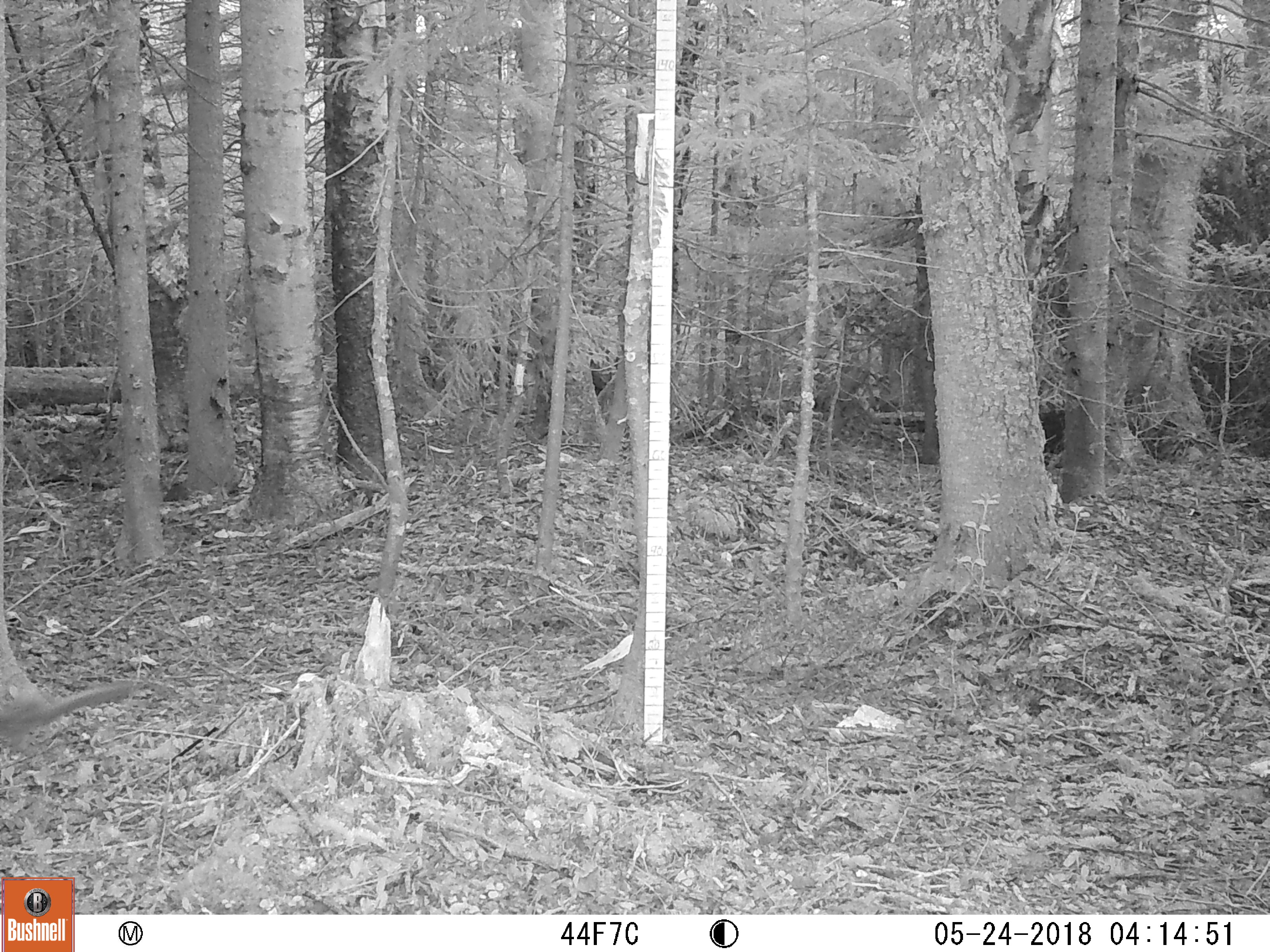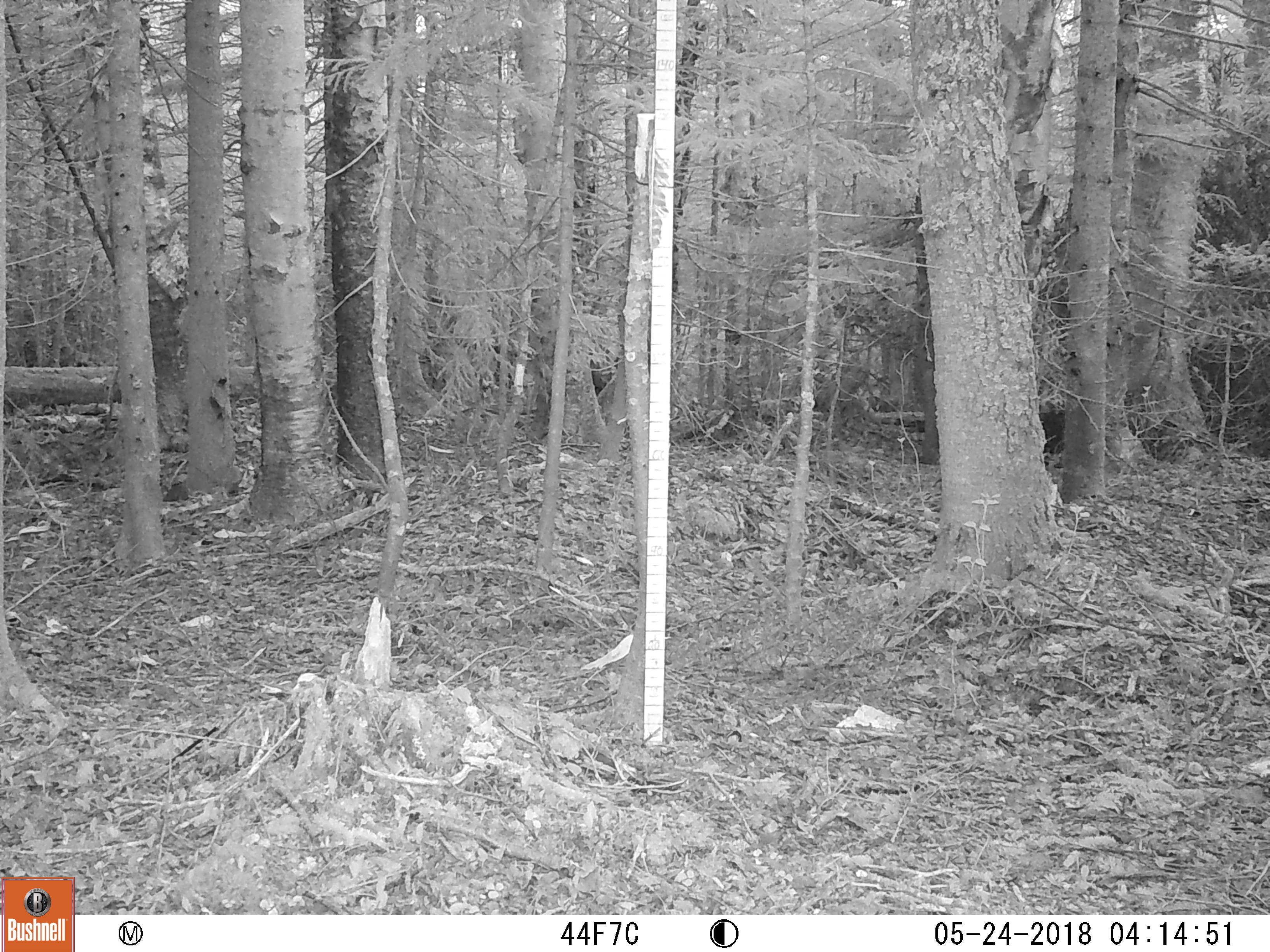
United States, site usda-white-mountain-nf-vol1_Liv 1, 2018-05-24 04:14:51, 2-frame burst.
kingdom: Animalia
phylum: Chordata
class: Mammalia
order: Rodentia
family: Sciuridae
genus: Tamiasciurus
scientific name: Tamiasciurus hudsonicus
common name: red squirrel